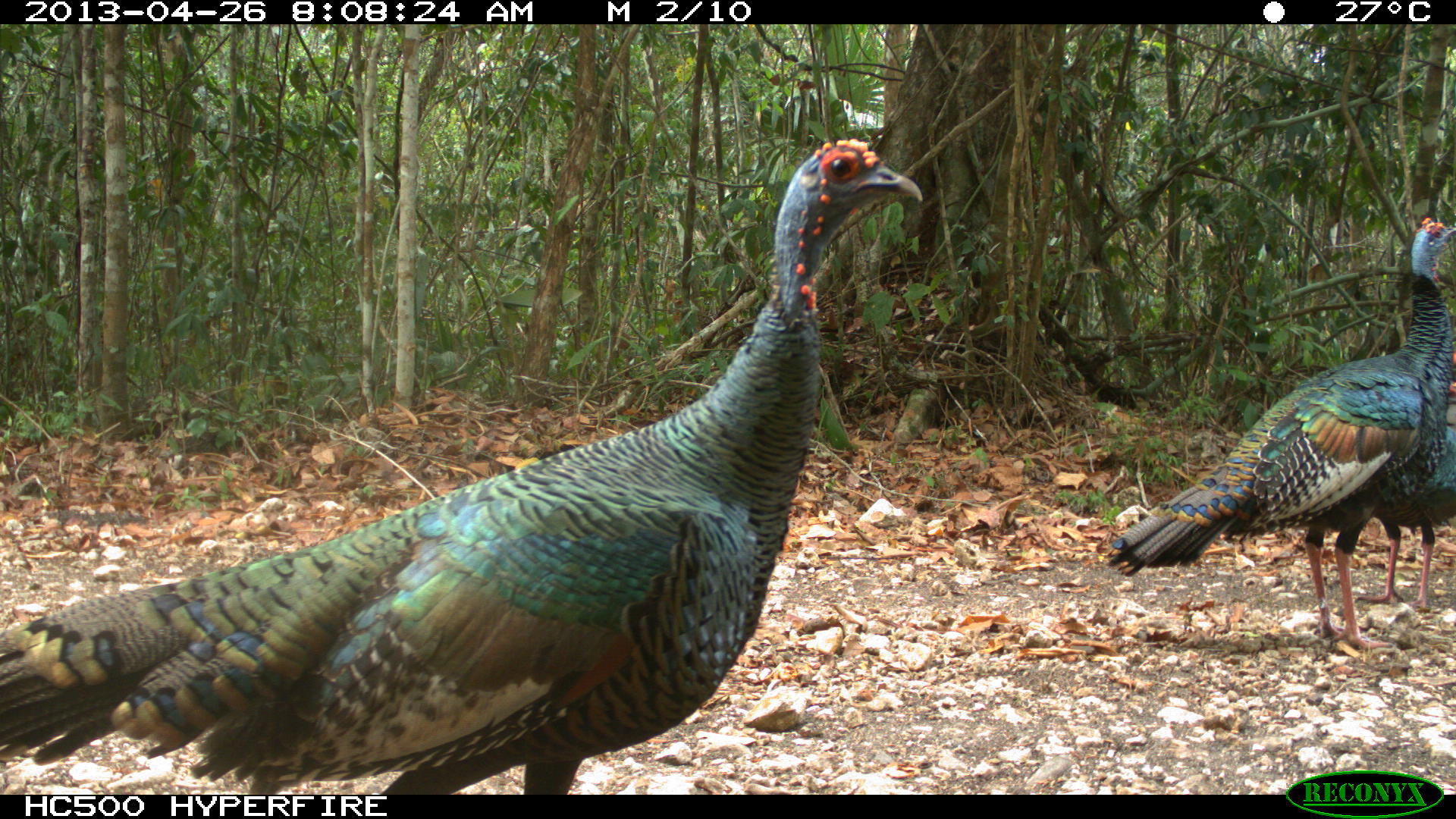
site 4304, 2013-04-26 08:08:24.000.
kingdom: Animalia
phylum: Chordata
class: Aves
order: Galliformes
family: Phasianidae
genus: Meleagris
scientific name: Meleagris ocellata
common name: ocellated turkey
Meleagris ocellata (ocellated turkey), count 3.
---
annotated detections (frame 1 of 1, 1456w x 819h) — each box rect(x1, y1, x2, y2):
meleagris ocellata: rect(0, 137, 923, 795); rect(1105, 213, 1456, 648); rect(1352, 344, 1456, 613)